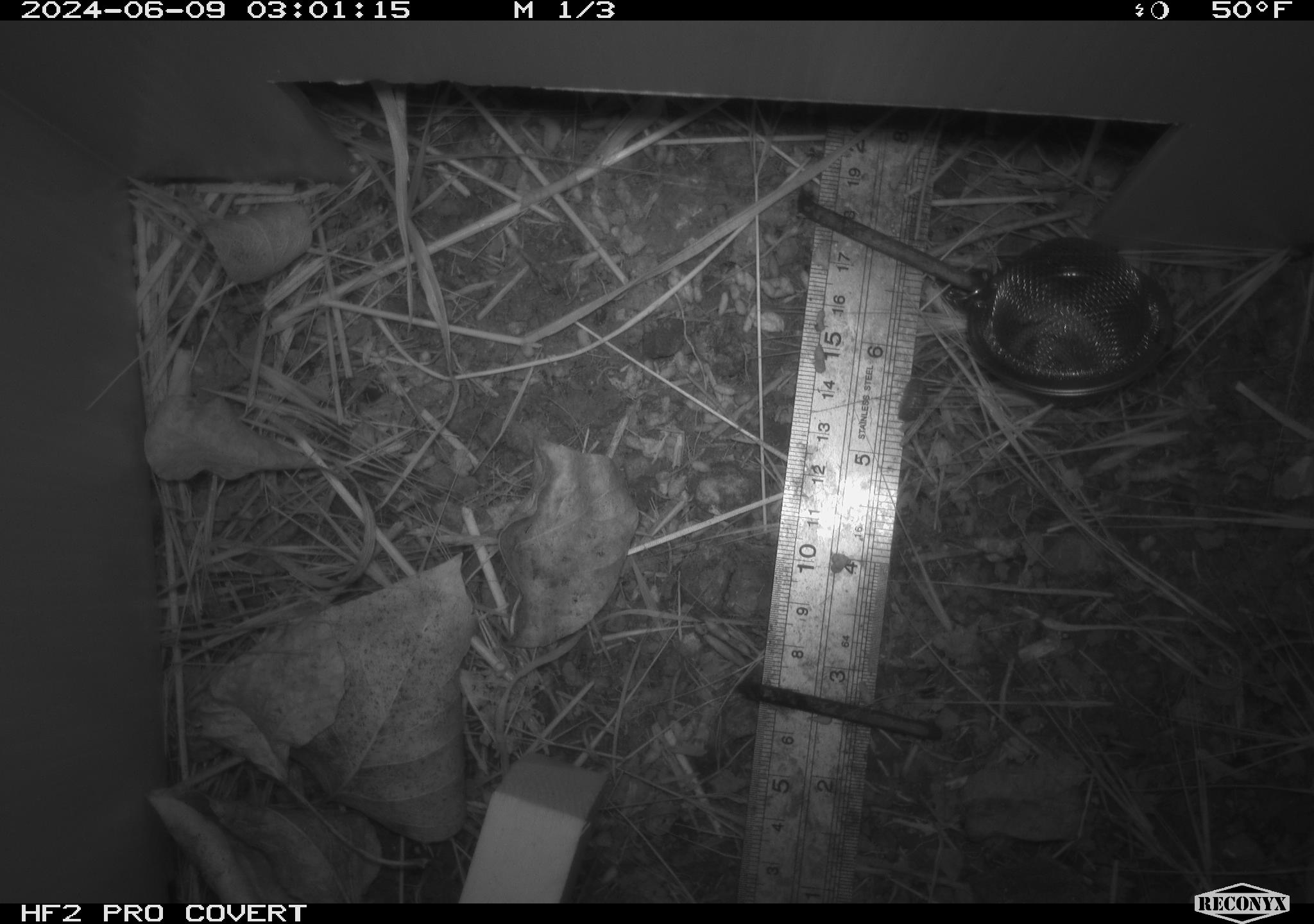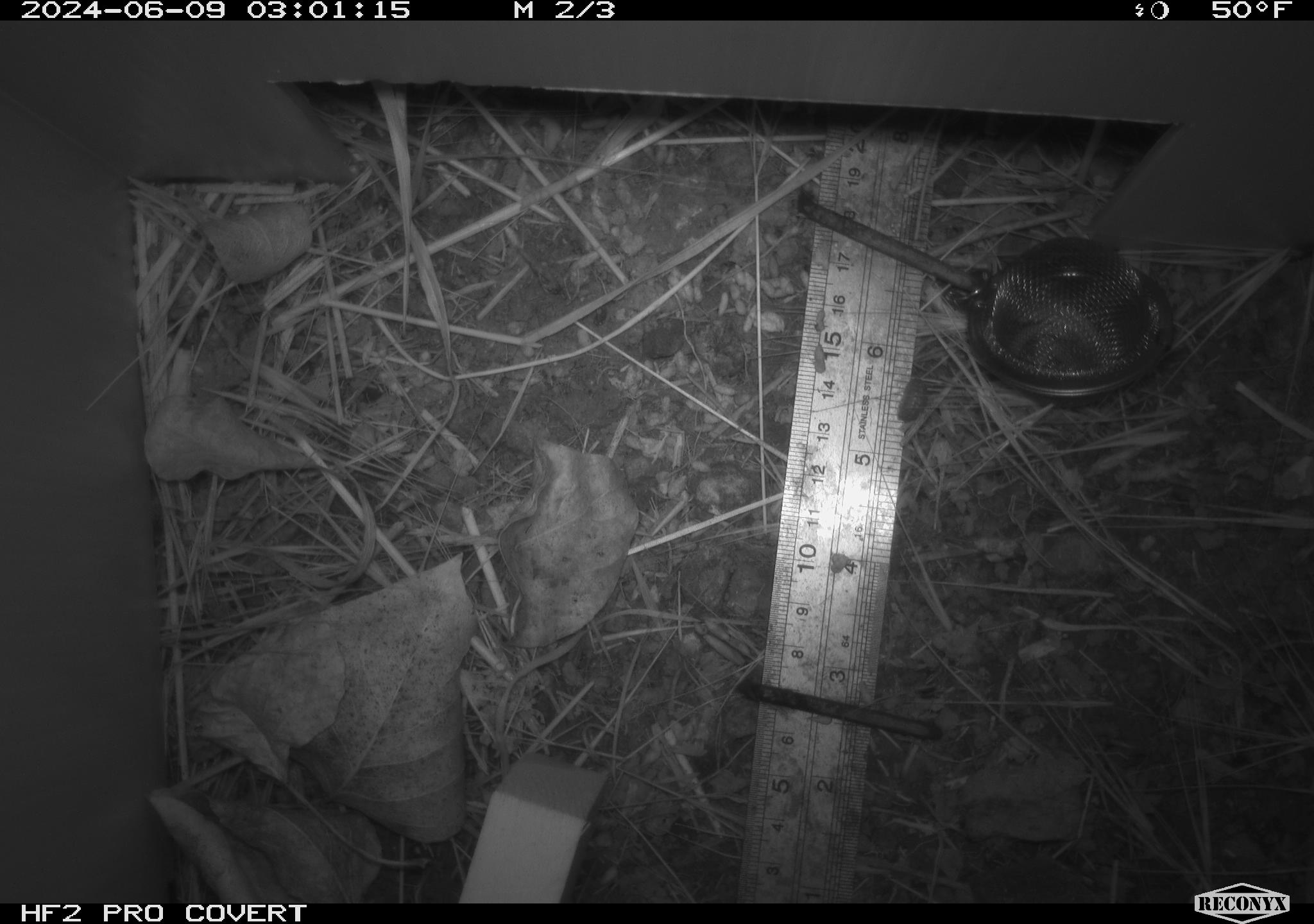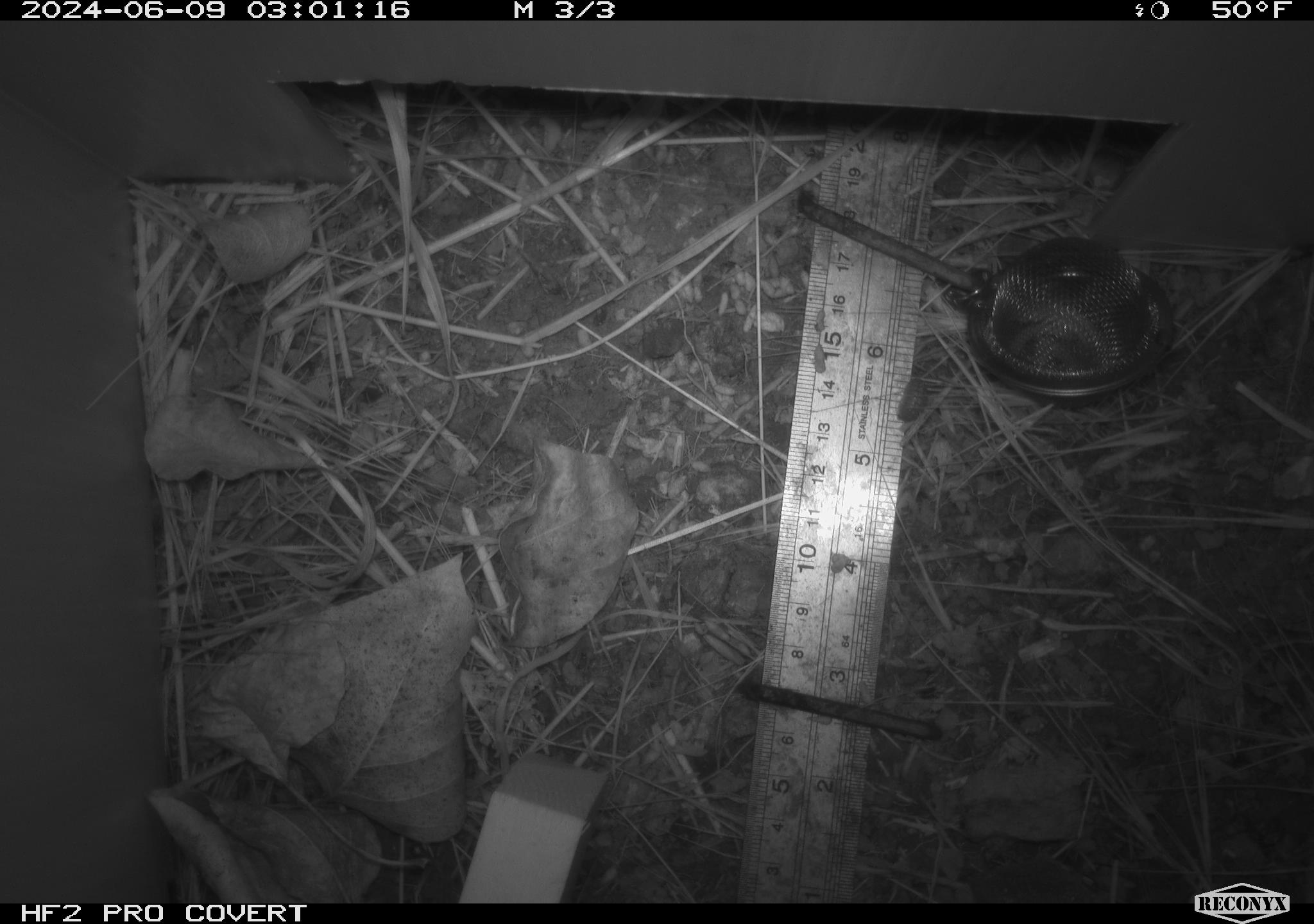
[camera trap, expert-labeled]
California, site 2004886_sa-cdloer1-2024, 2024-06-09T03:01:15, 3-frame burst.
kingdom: Animalia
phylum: Arthropoda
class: Malacostraca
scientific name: Malacostraca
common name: amphipods, crabs, isopods, krill, lobsters and shrimps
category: malacostracan